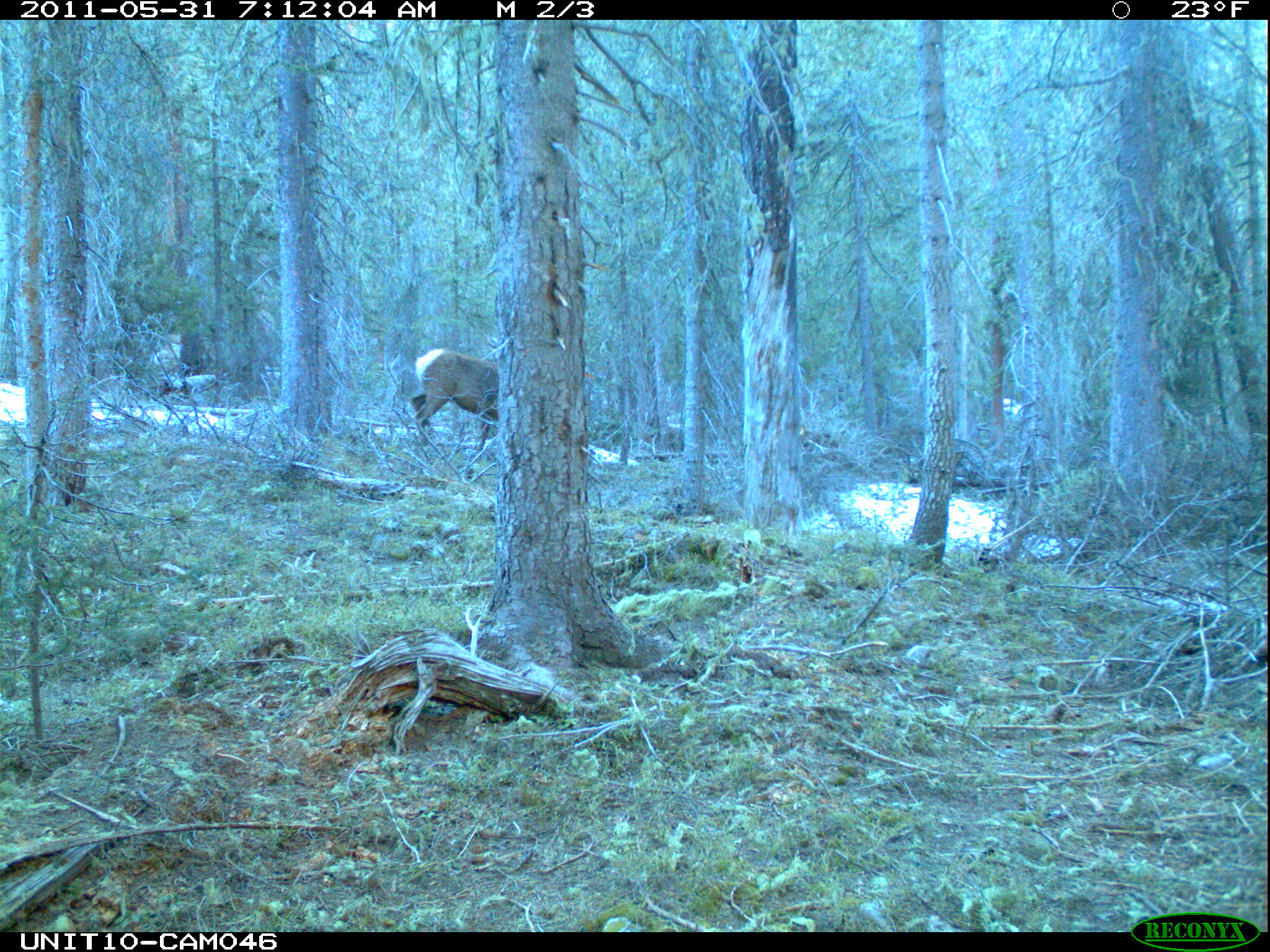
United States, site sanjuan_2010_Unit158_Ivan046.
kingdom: Animalia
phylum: Chordata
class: Mammalia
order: Artiodactyla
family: Cervidae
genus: Cervus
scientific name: Cervus elaphus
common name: red deer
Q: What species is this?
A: Cervus elaphus (red deer).